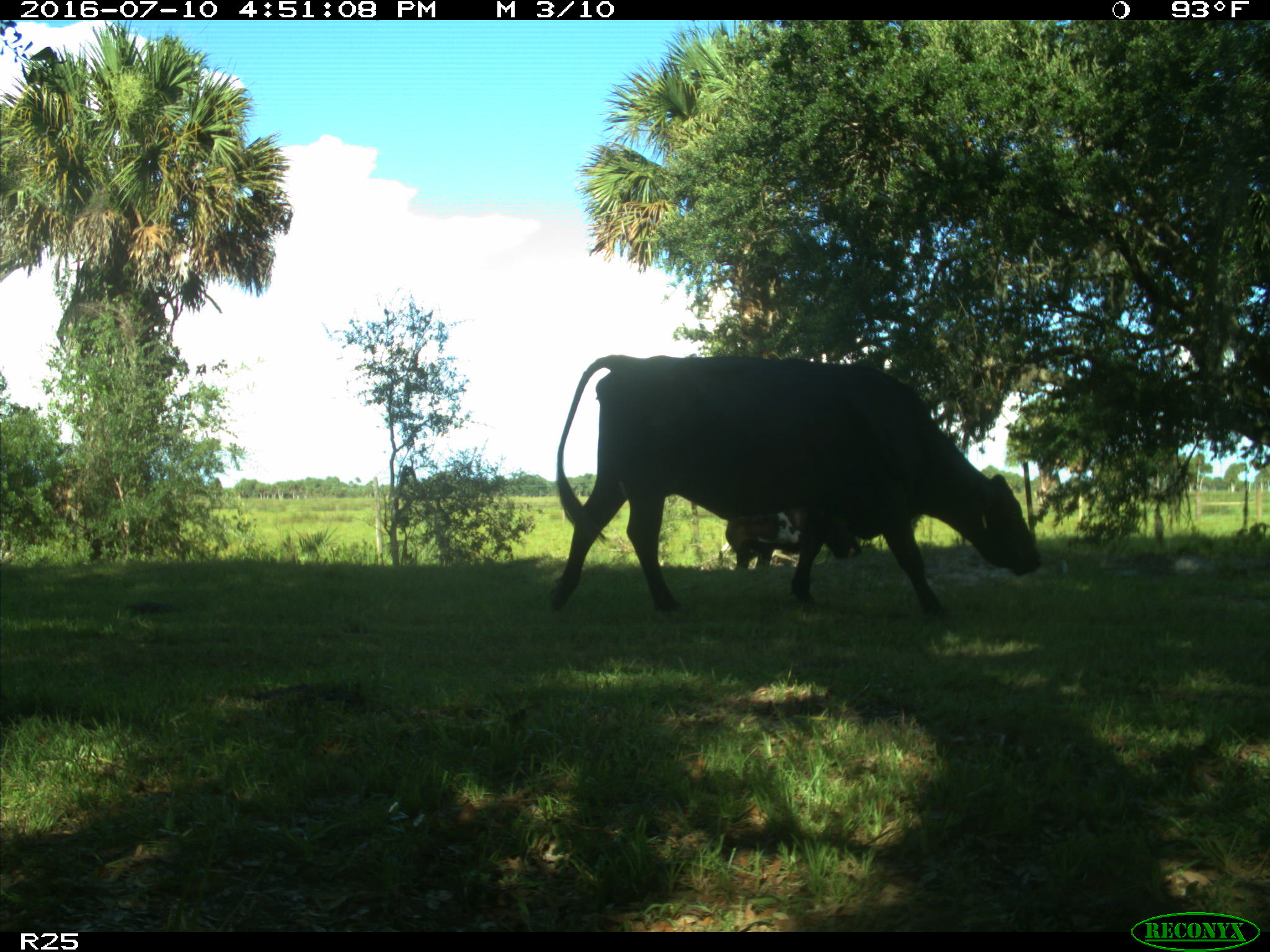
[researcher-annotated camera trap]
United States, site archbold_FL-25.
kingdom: Animalia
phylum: Chordata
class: Mammalia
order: Artiodactyla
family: Bovidae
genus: Bos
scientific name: Bos taurus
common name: domestic cow